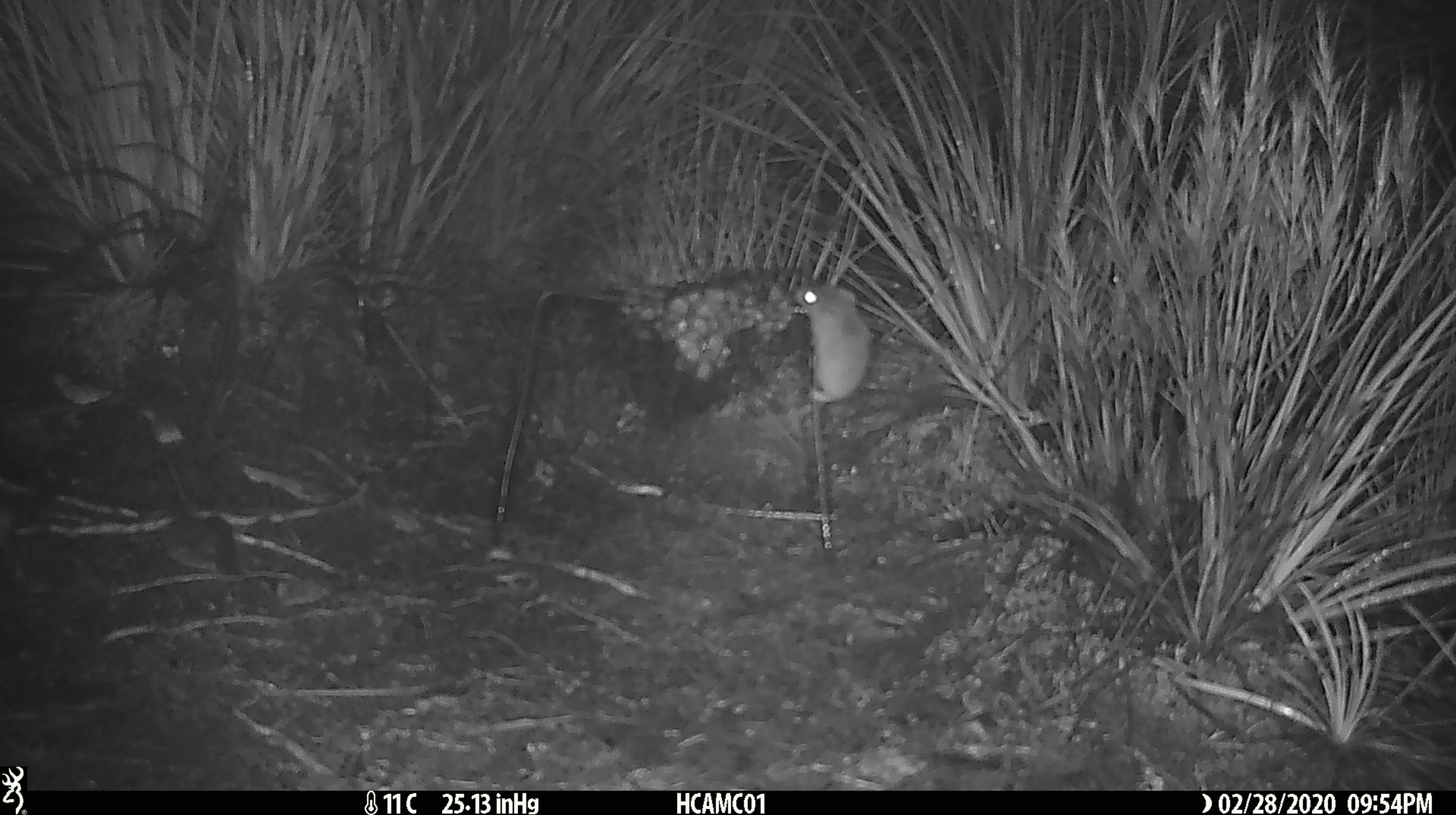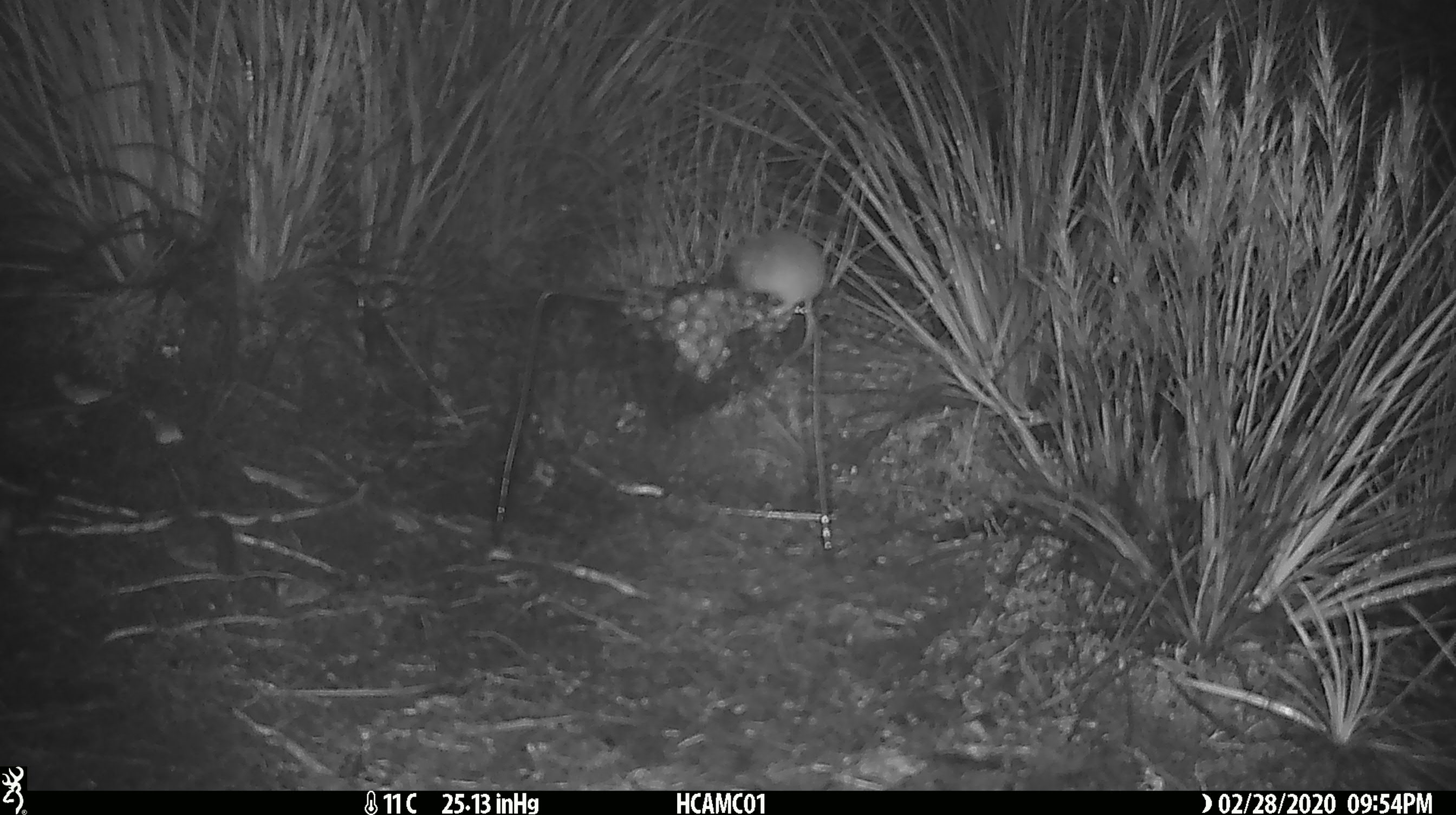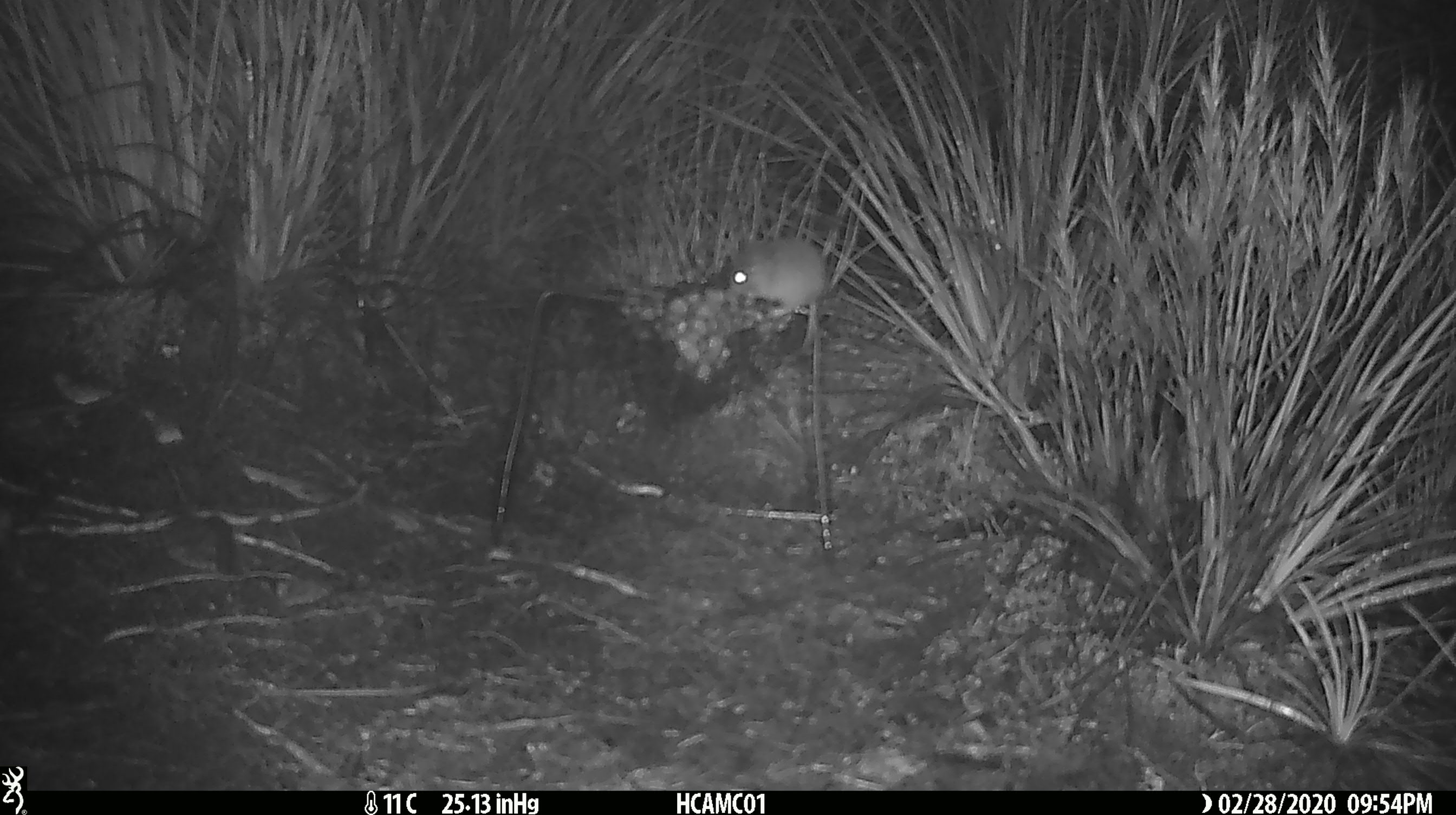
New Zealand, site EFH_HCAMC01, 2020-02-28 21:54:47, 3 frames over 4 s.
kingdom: Animalia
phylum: Chordata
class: Mammalia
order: Rodentia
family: Muridae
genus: Mus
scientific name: Mus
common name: mouse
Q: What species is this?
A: Mouse (Mus).